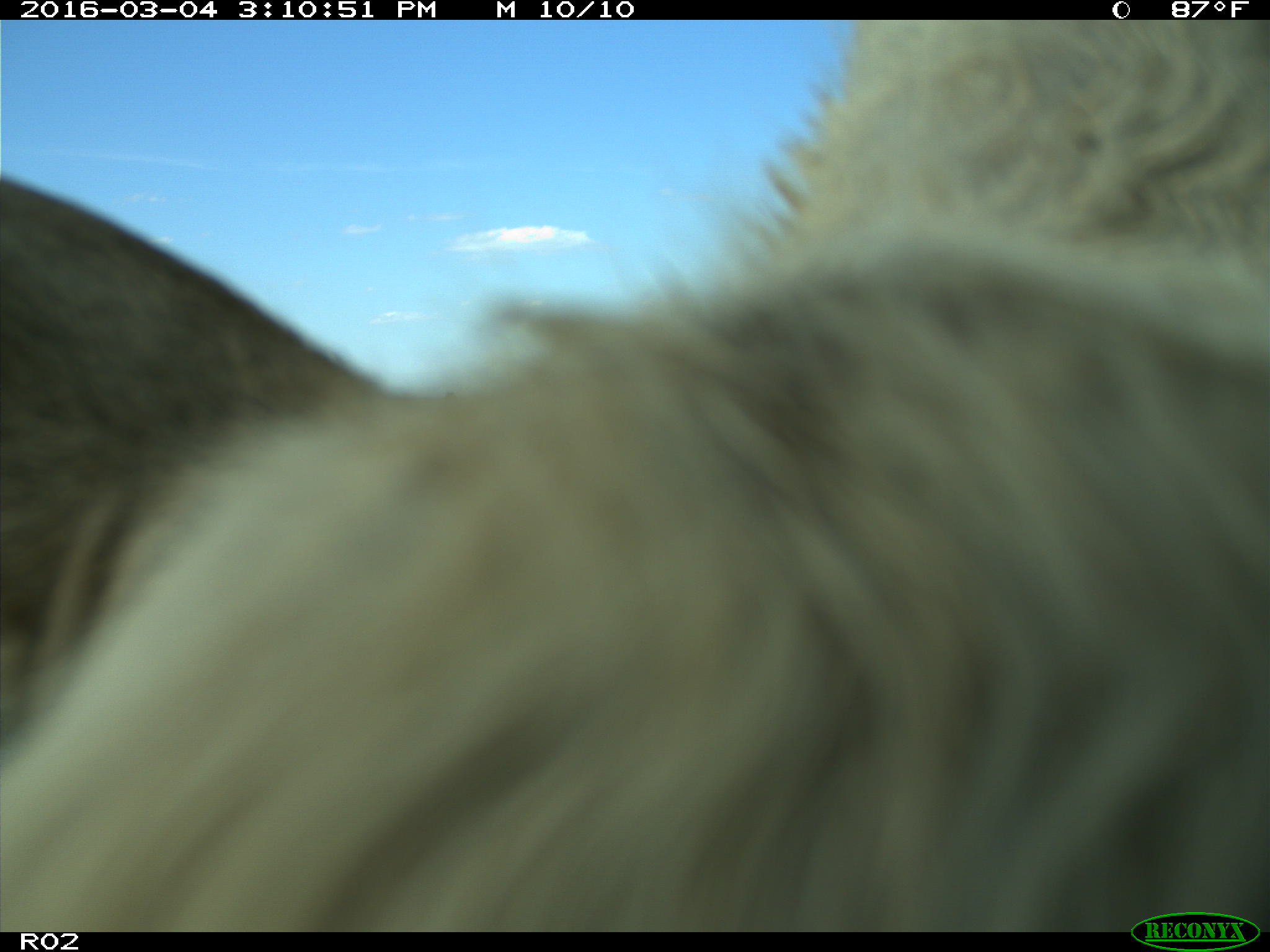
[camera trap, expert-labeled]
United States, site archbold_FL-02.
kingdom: Animalia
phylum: Chordata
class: Mammalia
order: Artiodactyla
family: Bovidae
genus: Bos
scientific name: Bos taurus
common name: domestic cow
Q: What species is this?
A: Bos taurus (domestic cow).